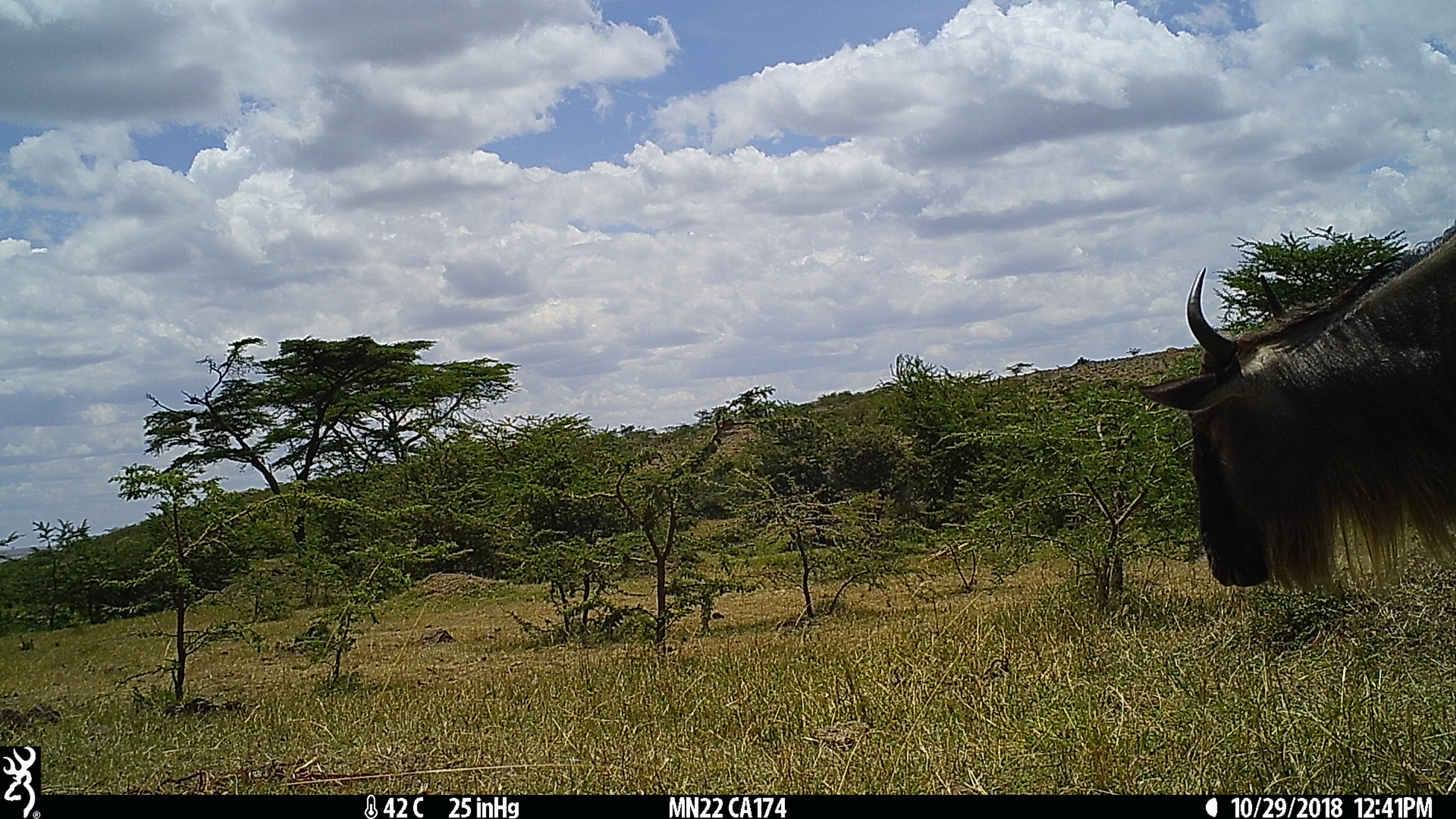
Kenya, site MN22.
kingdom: Animalia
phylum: Chordata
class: Mammalia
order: Artiodactyla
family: Bovidae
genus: Connochaetes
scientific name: Connochaetes taurinus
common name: blue wildebeest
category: wildebeest